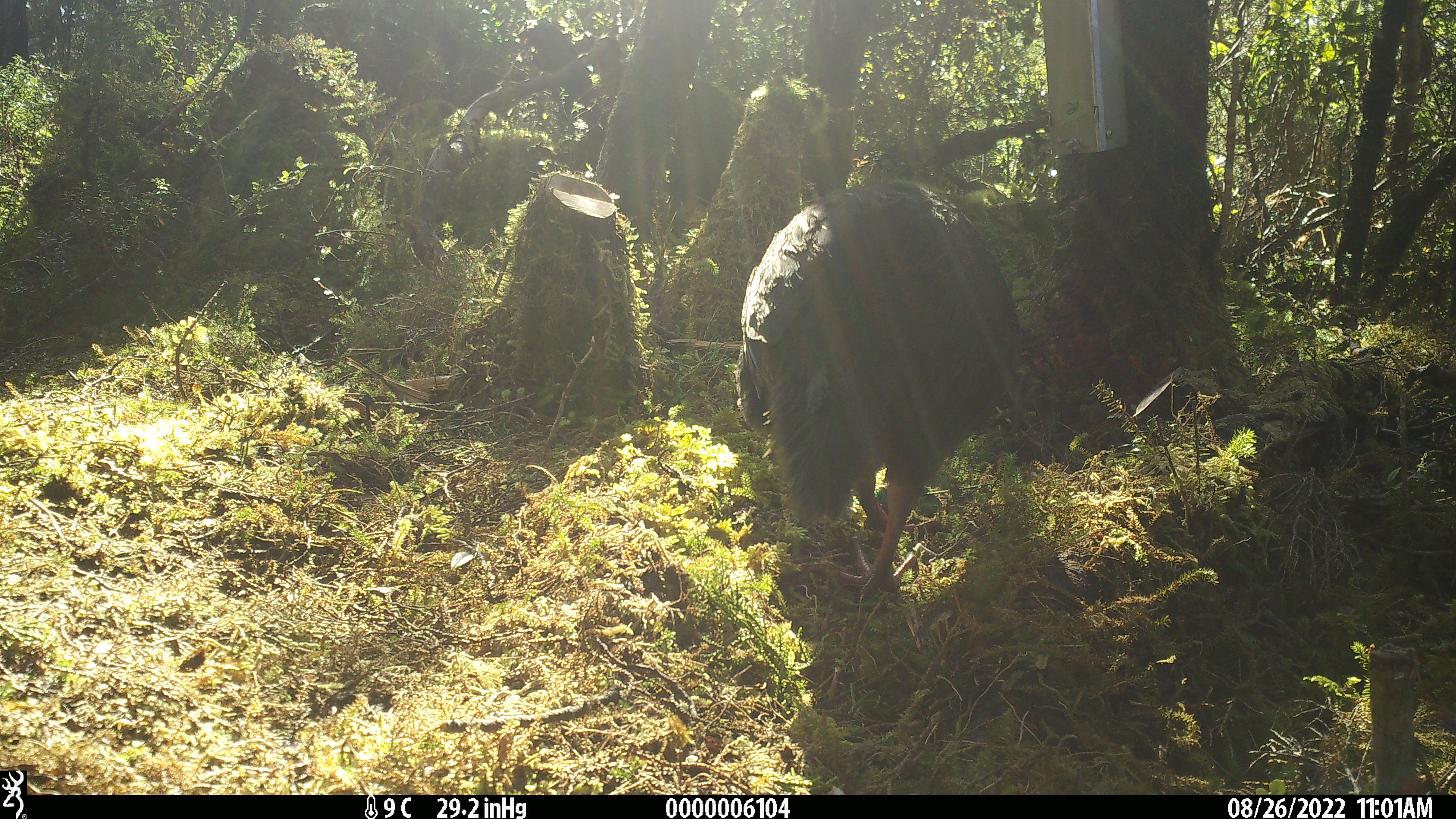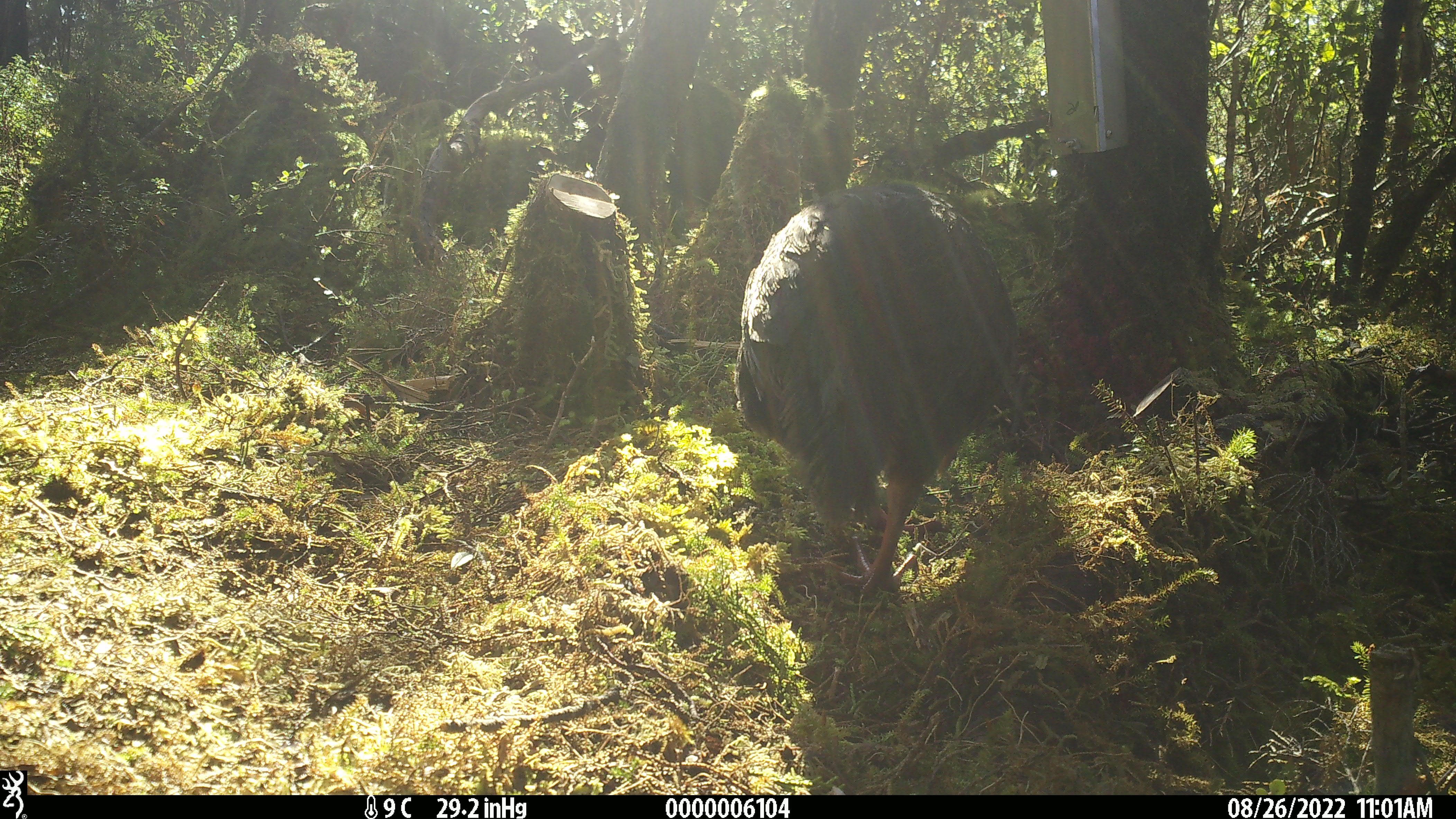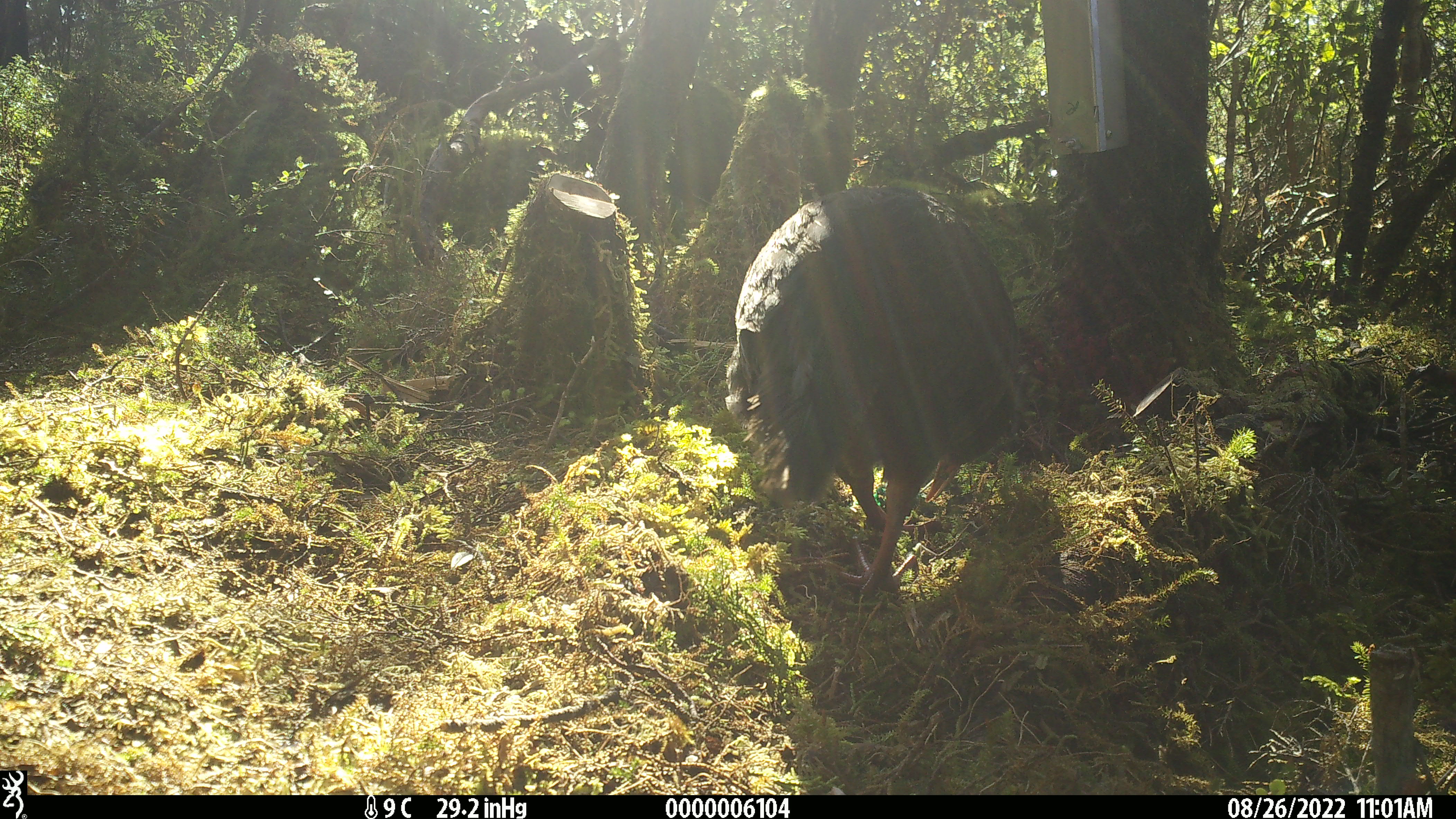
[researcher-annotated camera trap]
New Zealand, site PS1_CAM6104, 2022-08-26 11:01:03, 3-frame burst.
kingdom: Animalia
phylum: Chordata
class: Aves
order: Gruiformes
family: Rallidae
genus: Gallirallus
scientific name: Gallirallus australis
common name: weka